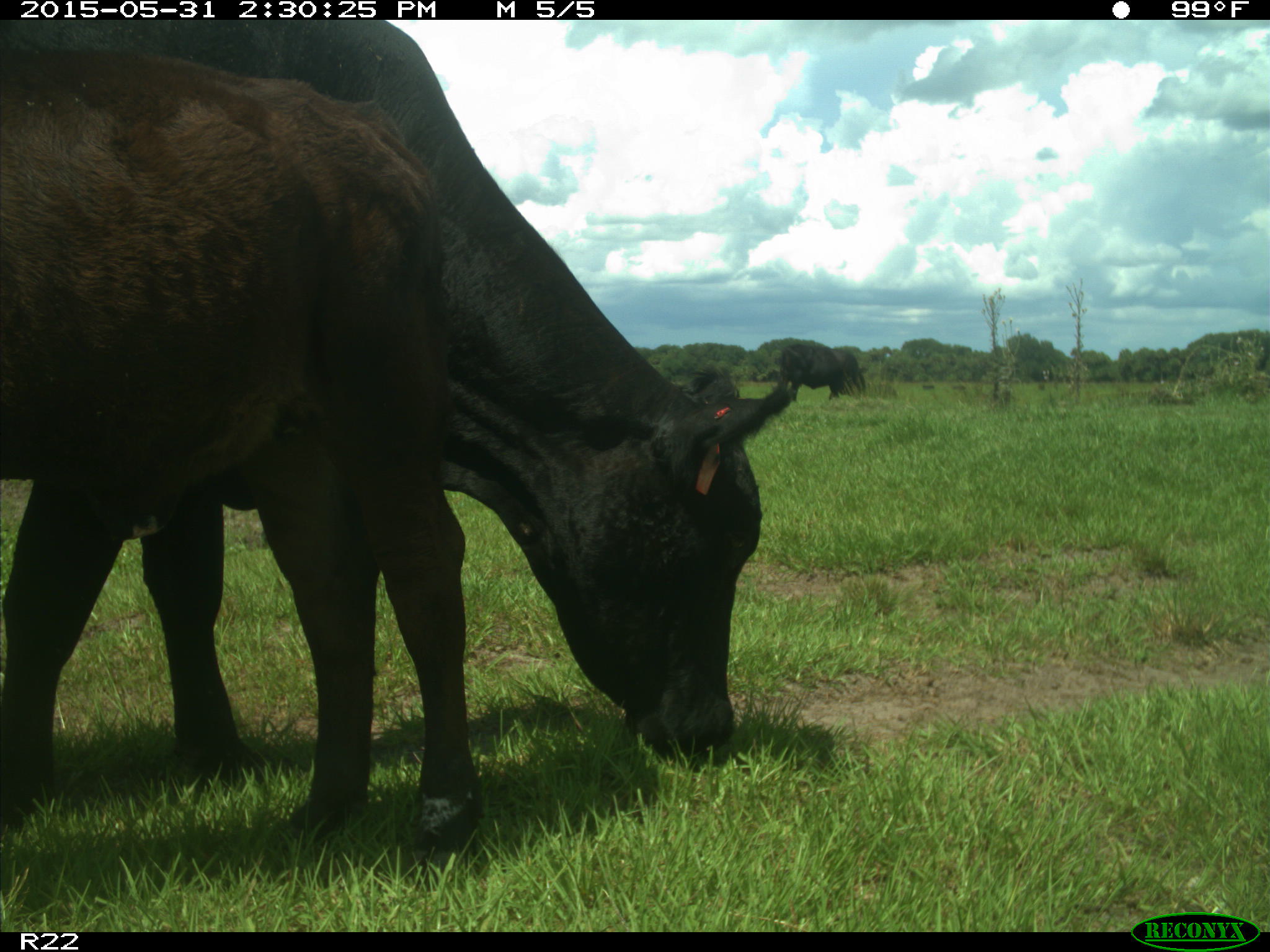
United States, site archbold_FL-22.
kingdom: Animalia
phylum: Chordata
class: Mammalia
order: Artiodactyla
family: Bovidae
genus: Bos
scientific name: Bos taurus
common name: domestic cow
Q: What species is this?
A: Bos taurus (domestic cow).